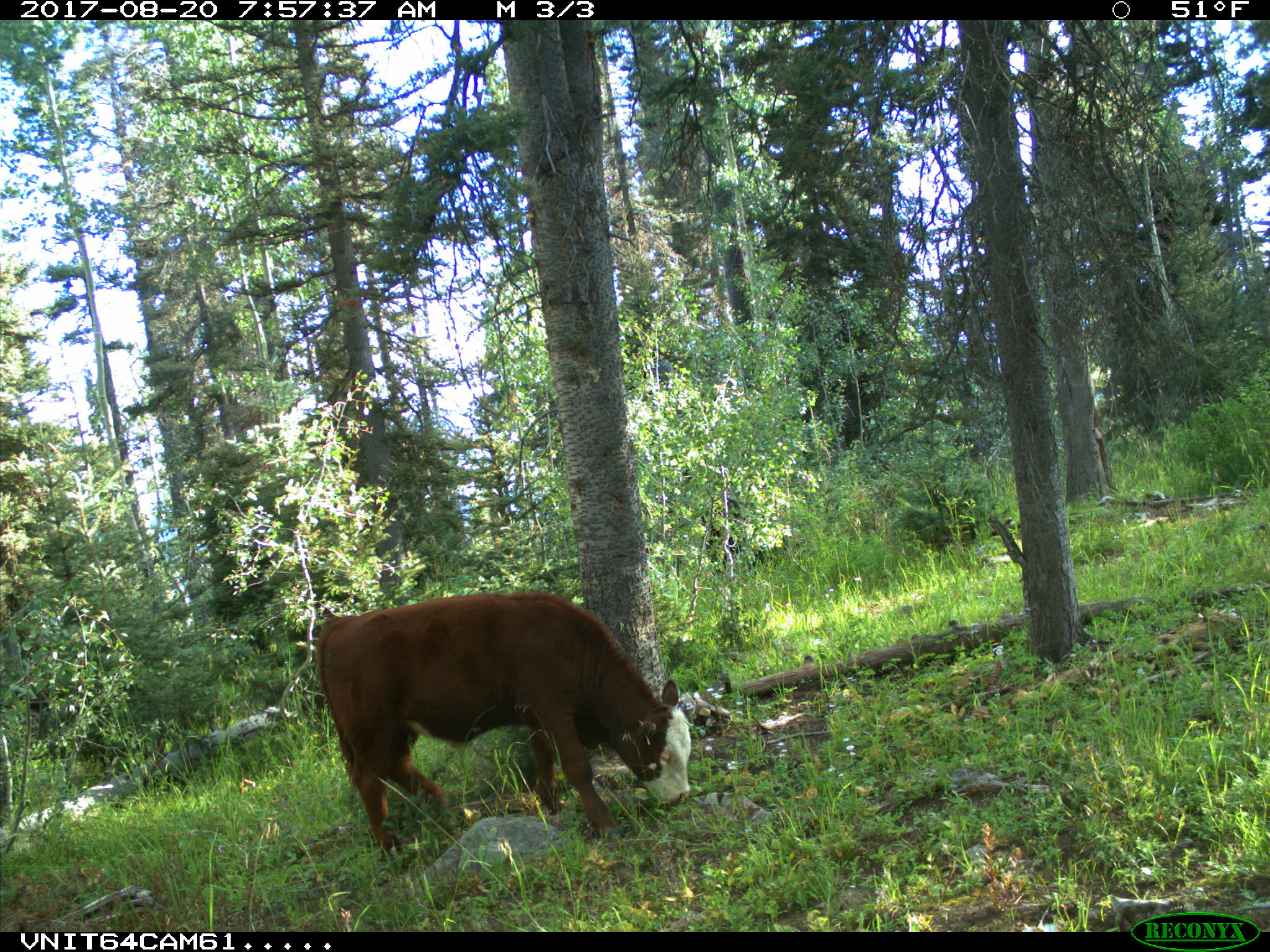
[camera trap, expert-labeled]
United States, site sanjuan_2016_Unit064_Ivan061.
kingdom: Animalia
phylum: Chordata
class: Mammalia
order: Artiodactyla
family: Bovidae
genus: Bos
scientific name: Bos taurus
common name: domestic cow